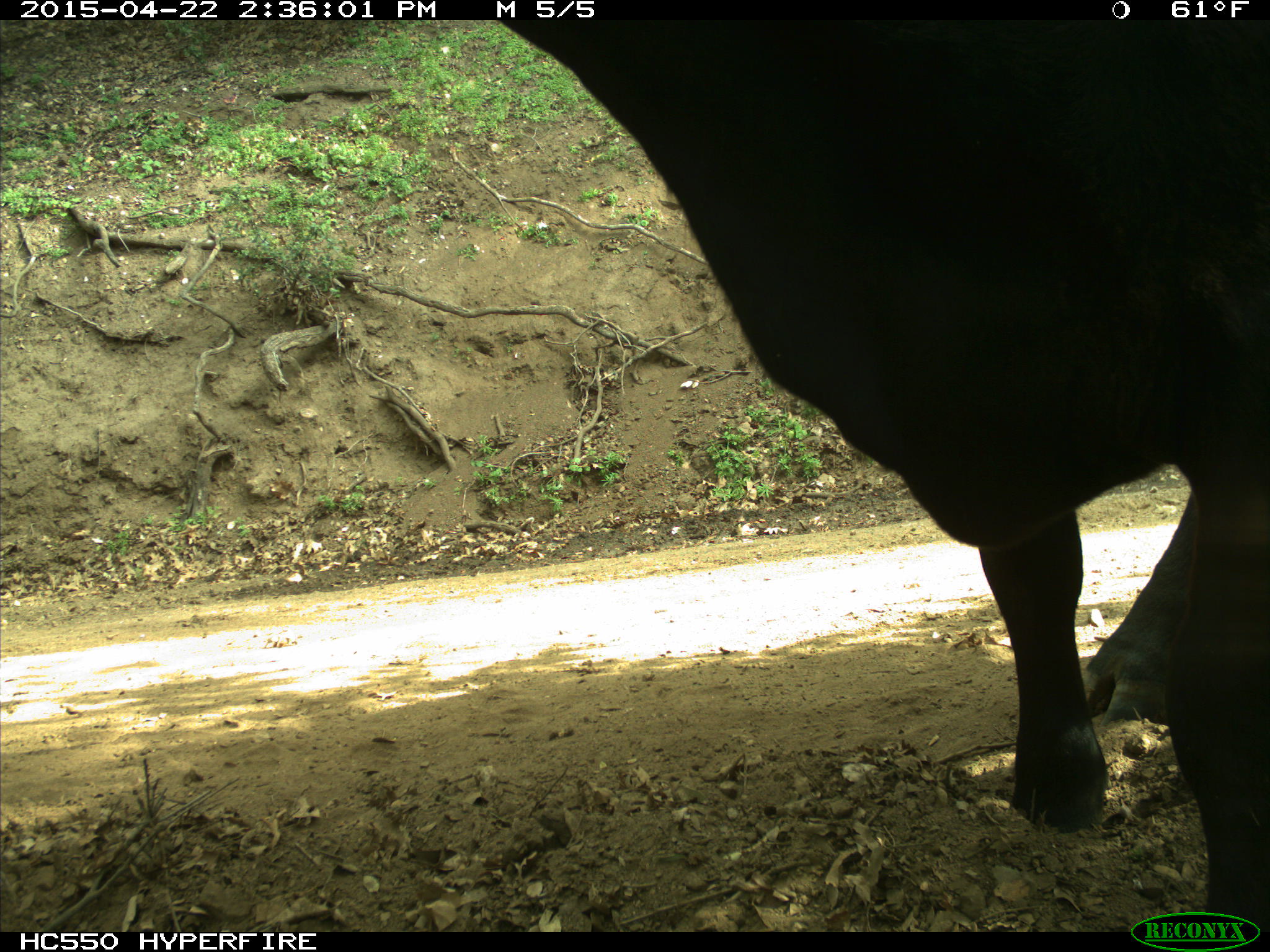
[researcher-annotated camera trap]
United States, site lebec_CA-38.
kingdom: Animalia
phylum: Chordata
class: Mammalia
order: Artiodactyla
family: Bovidae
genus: Bos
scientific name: Bos taurus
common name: domestic cow